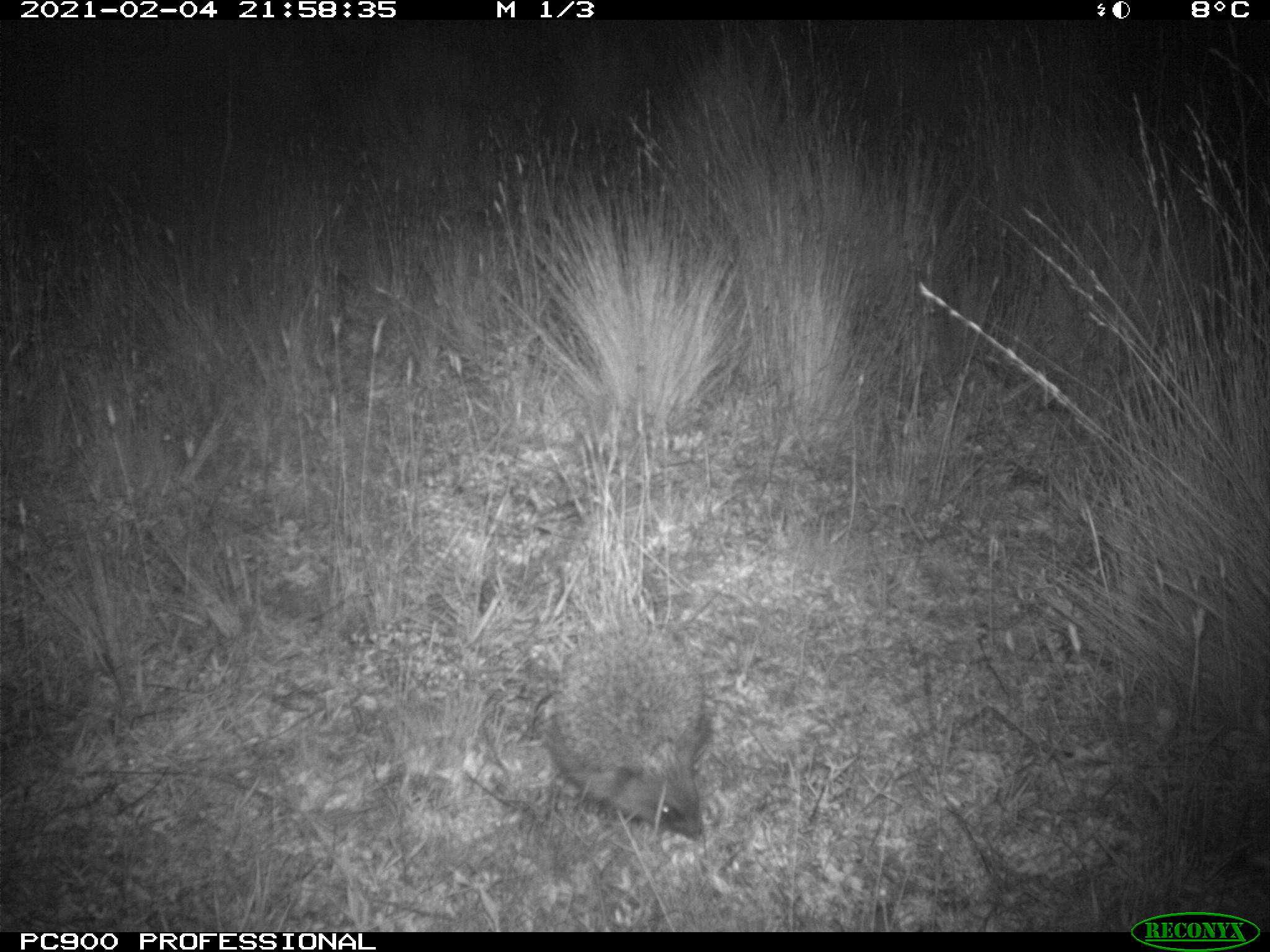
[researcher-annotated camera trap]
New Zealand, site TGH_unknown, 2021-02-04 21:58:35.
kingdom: Animalia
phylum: Chordata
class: Mammalia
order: Eulipotyphla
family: Erinaceidae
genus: Erinaceus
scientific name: Erinaceus europaeus europaeus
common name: european hedgehog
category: hedgehog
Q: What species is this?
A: Hedgehog (european hedgehog) (Erinaceus europaeus europaeus).